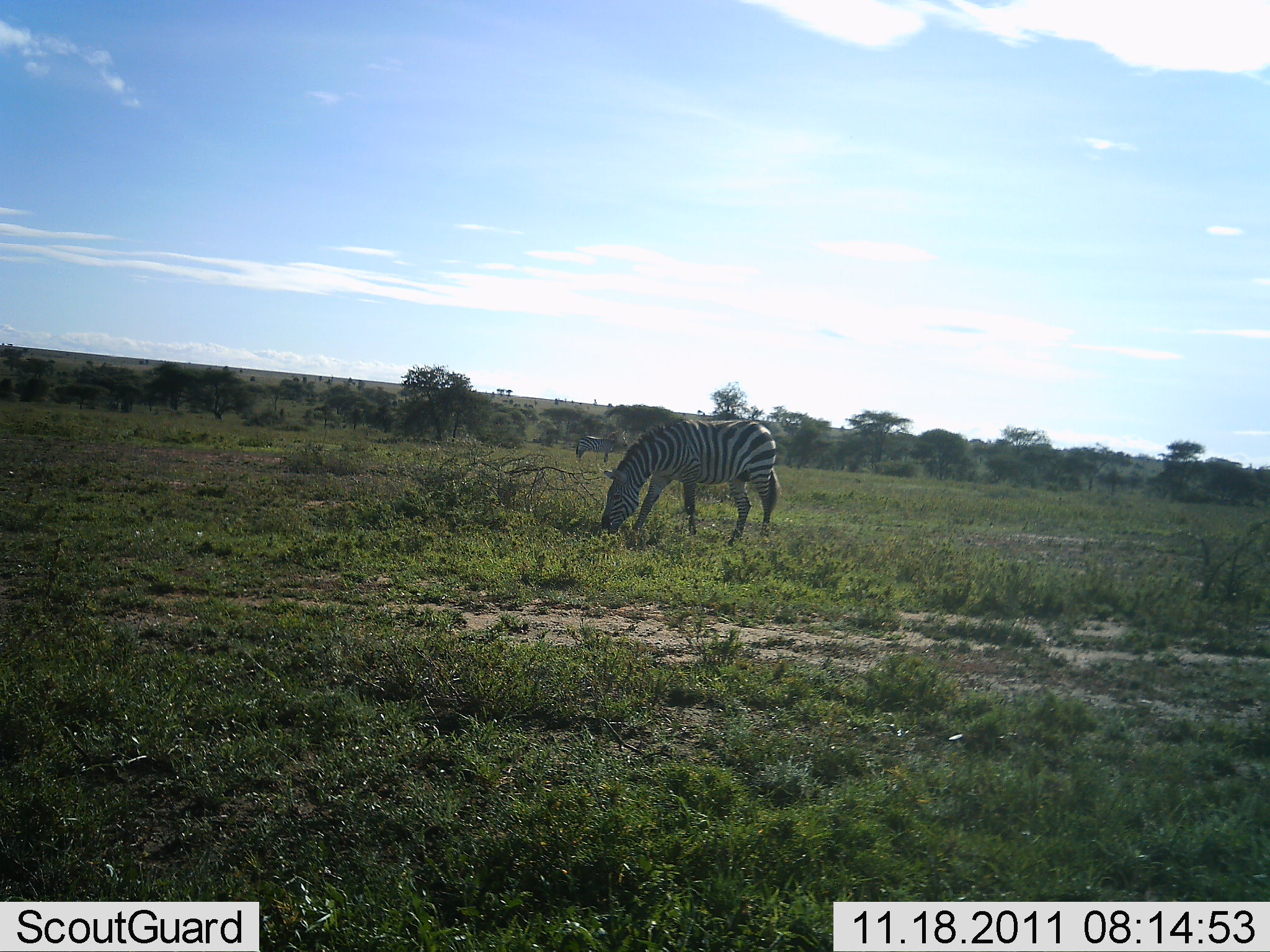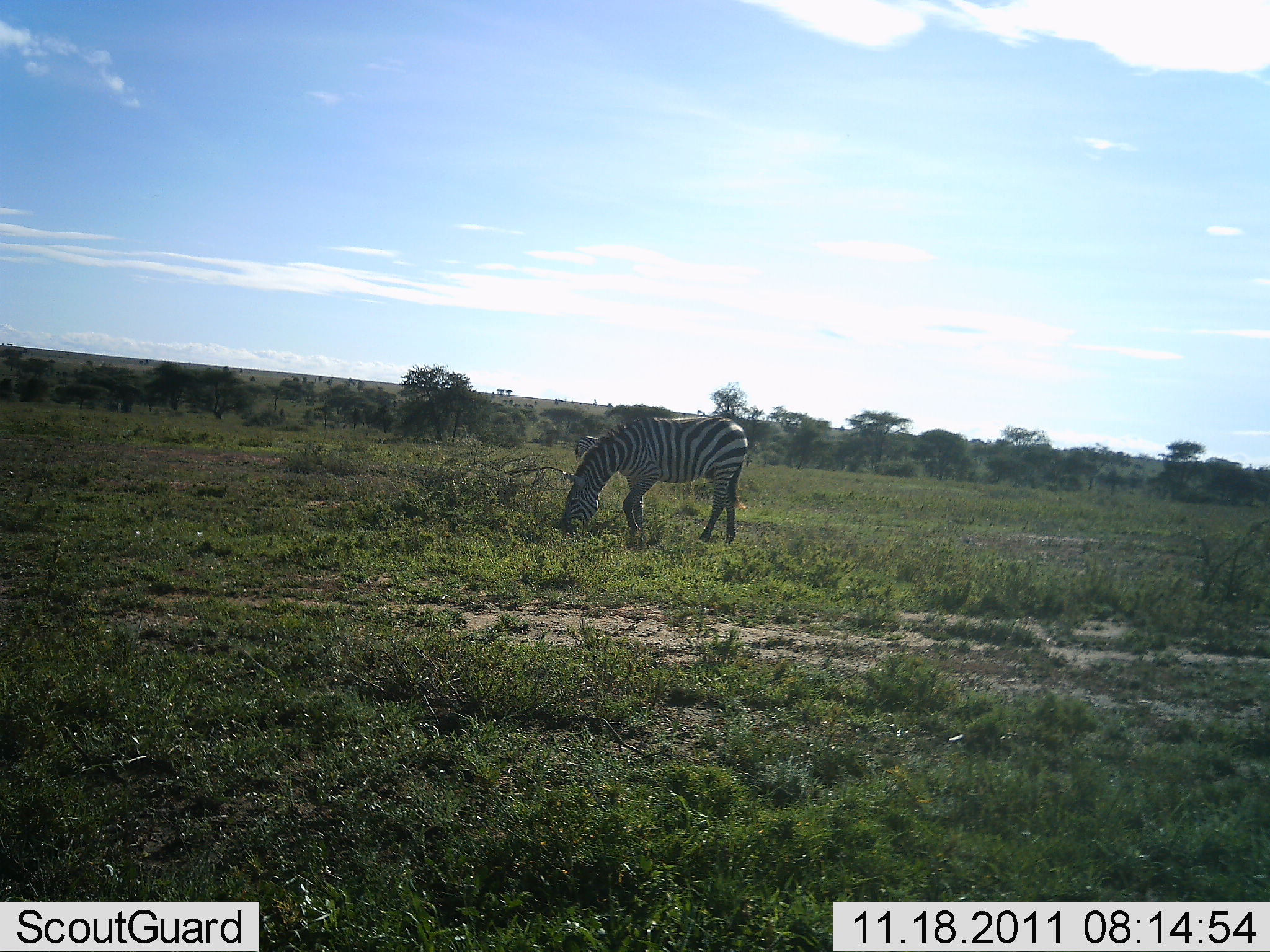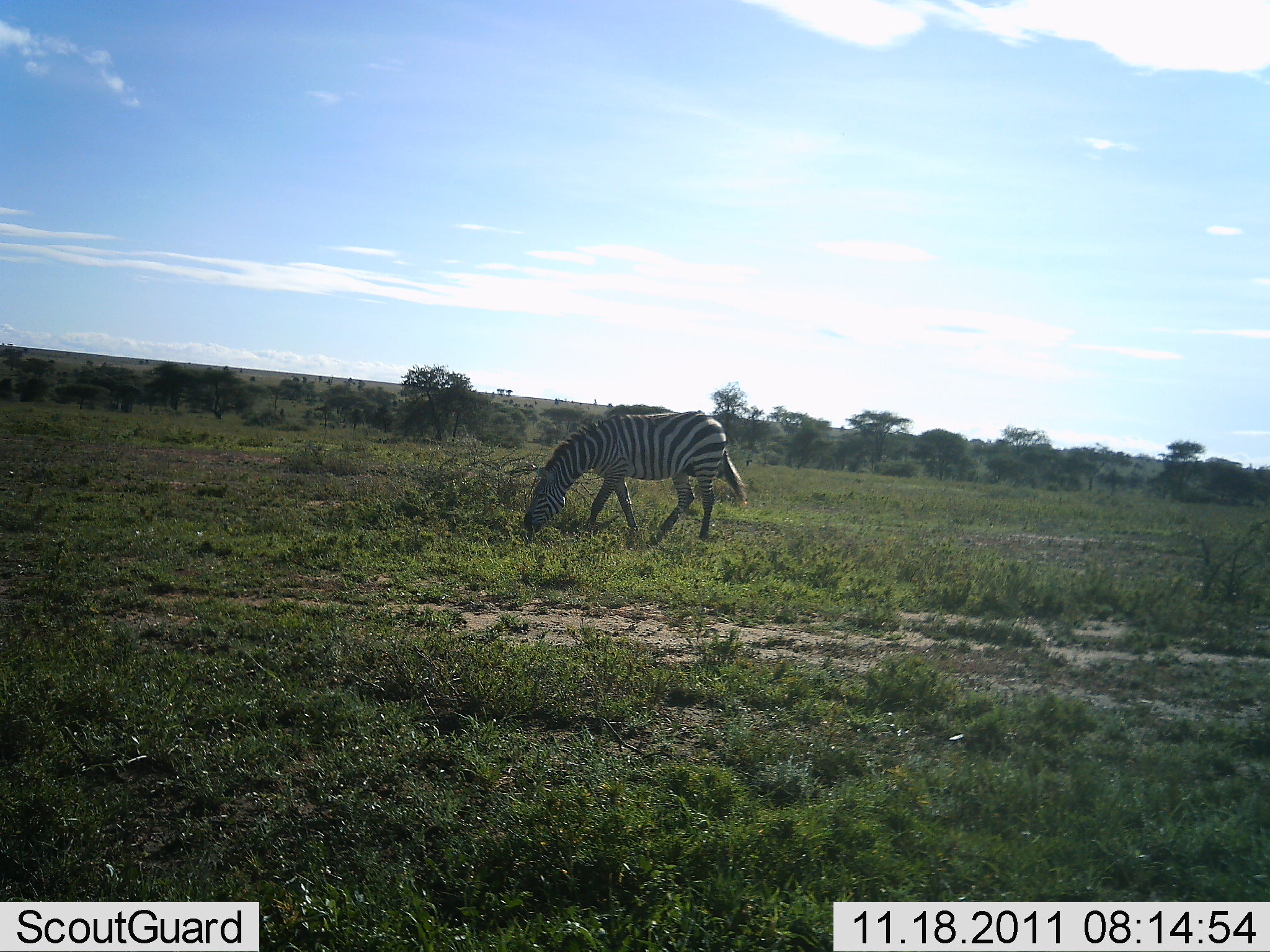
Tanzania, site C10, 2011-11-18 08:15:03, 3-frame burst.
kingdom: Animalia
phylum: Chordata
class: Mammalia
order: Perissodactyla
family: Equidae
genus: Equus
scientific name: Equus quagga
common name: plains zebra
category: zebra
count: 1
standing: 8%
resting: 0%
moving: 50%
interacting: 0%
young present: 0%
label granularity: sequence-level